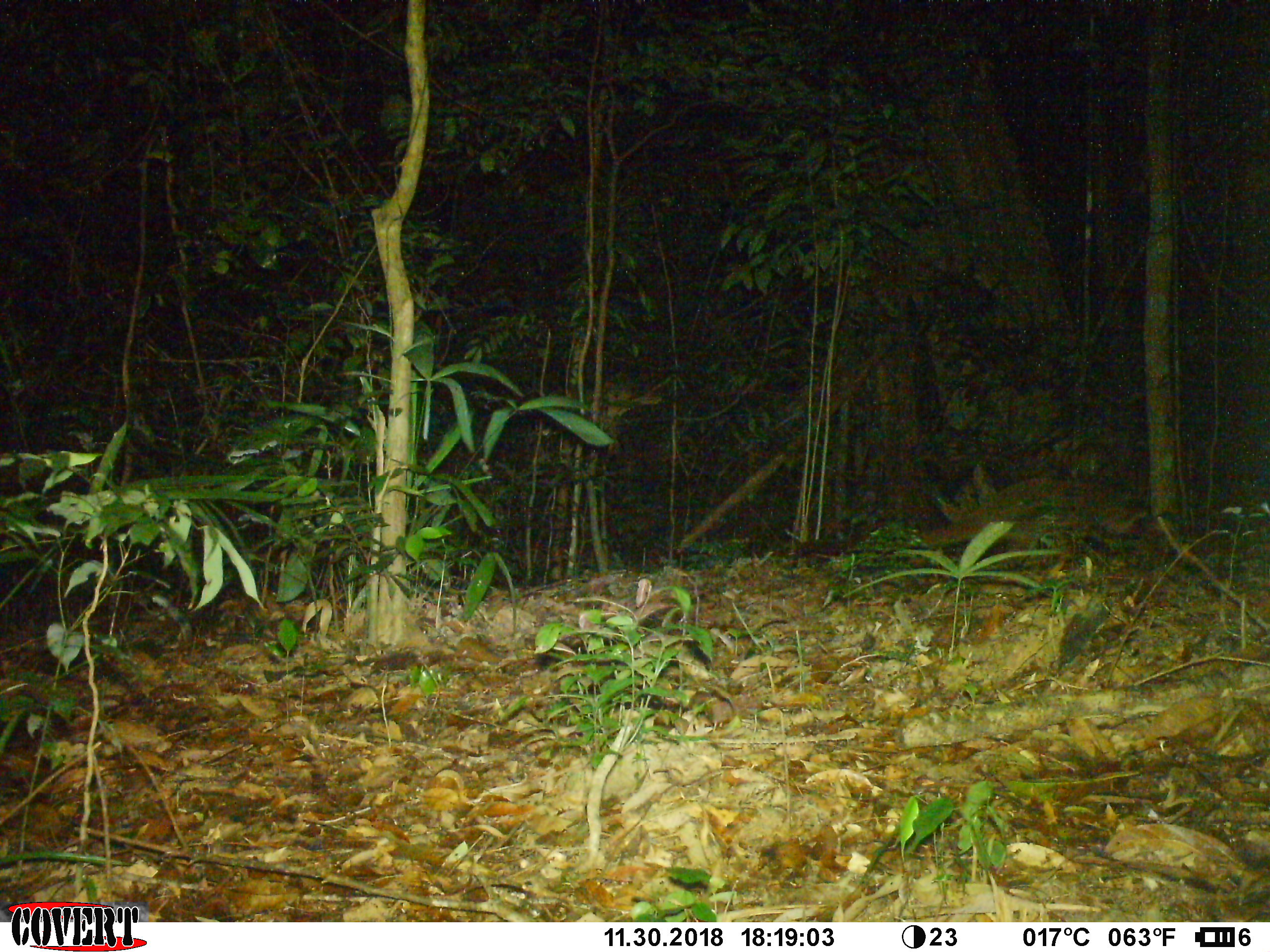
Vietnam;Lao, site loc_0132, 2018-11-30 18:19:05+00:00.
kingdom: Animalia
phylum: Chordata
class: Mammalia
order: Carnivora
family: Viverridae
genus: Paguma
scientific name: Paguma larvata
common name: masked palm civet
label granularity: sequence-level